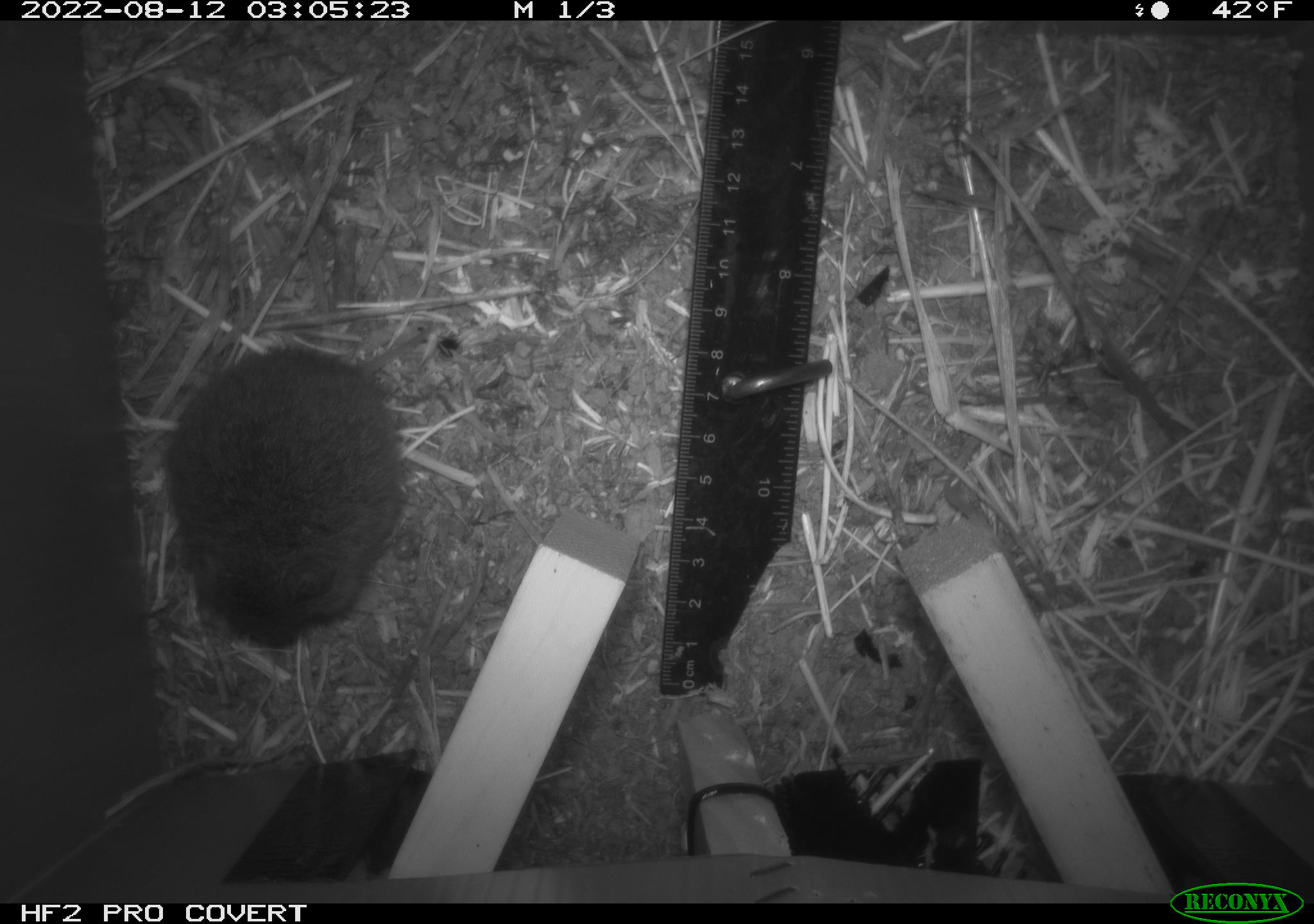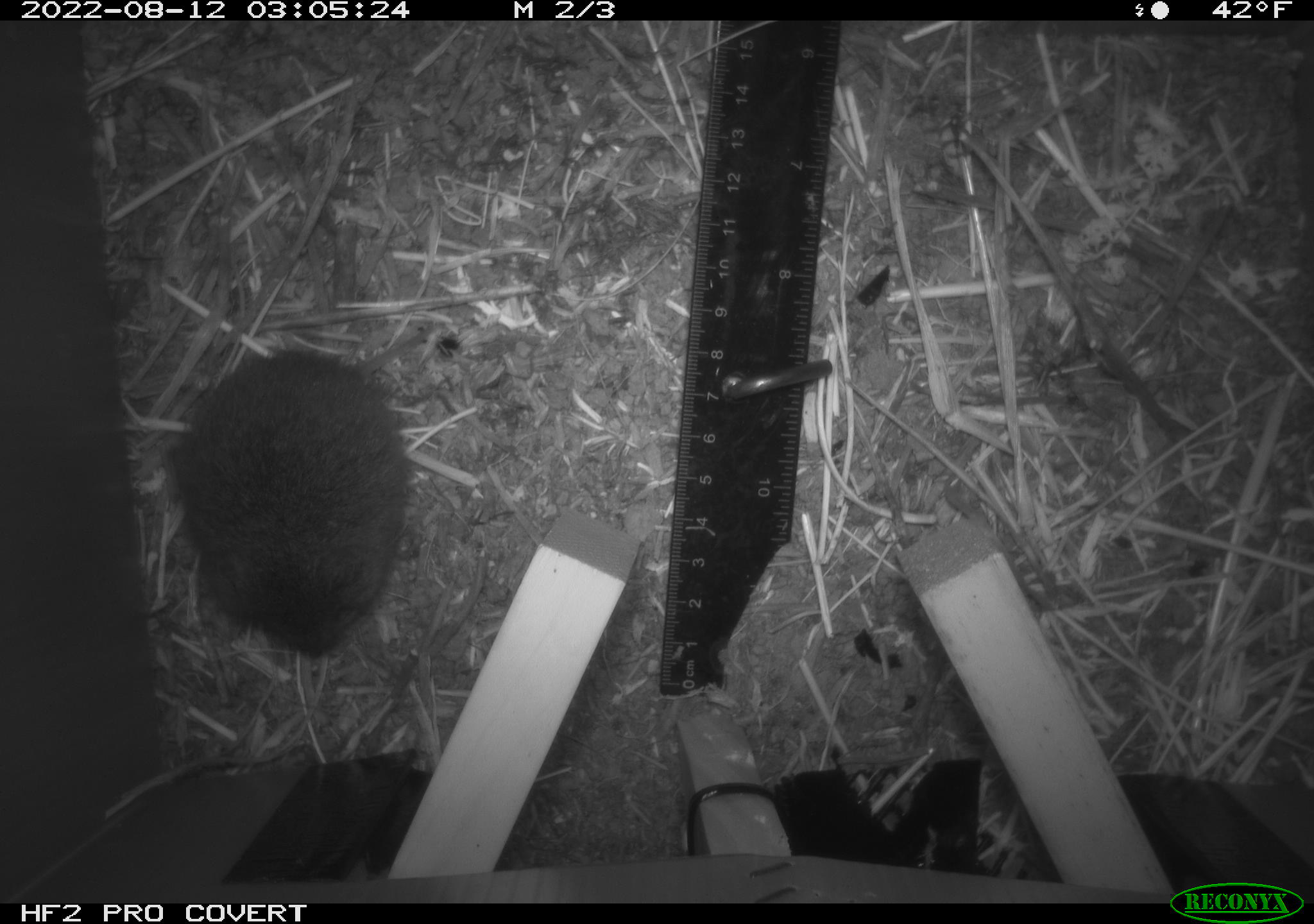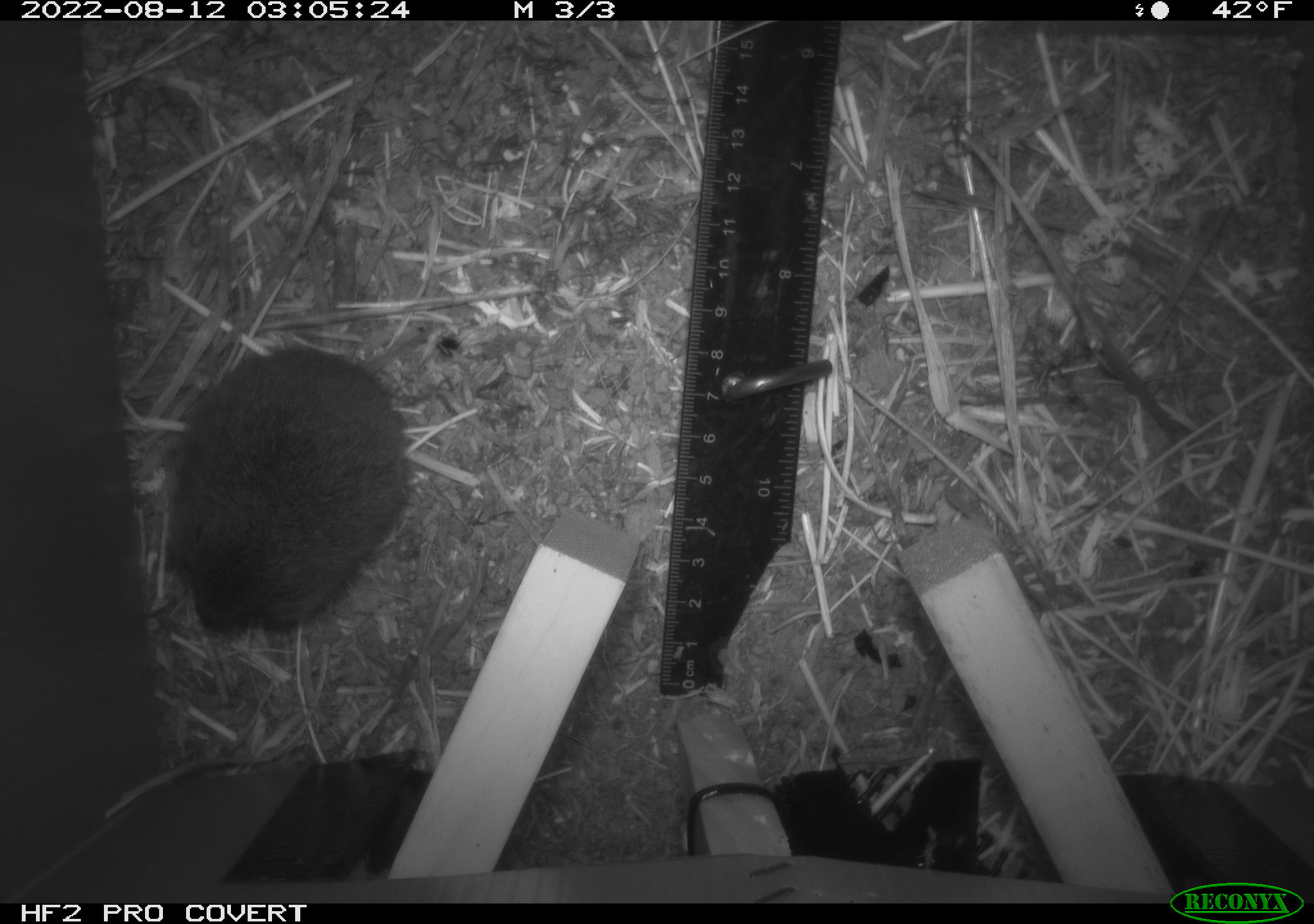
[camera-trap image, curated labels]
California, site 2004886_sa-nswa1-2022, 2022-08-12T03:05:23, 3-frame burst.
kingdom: Animalia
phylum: Chordata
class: Mammalia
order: Rodentia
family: Cricetidae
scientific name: Cricetidae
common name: hamsters, voles, lemmings, and allies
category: cricetidae family